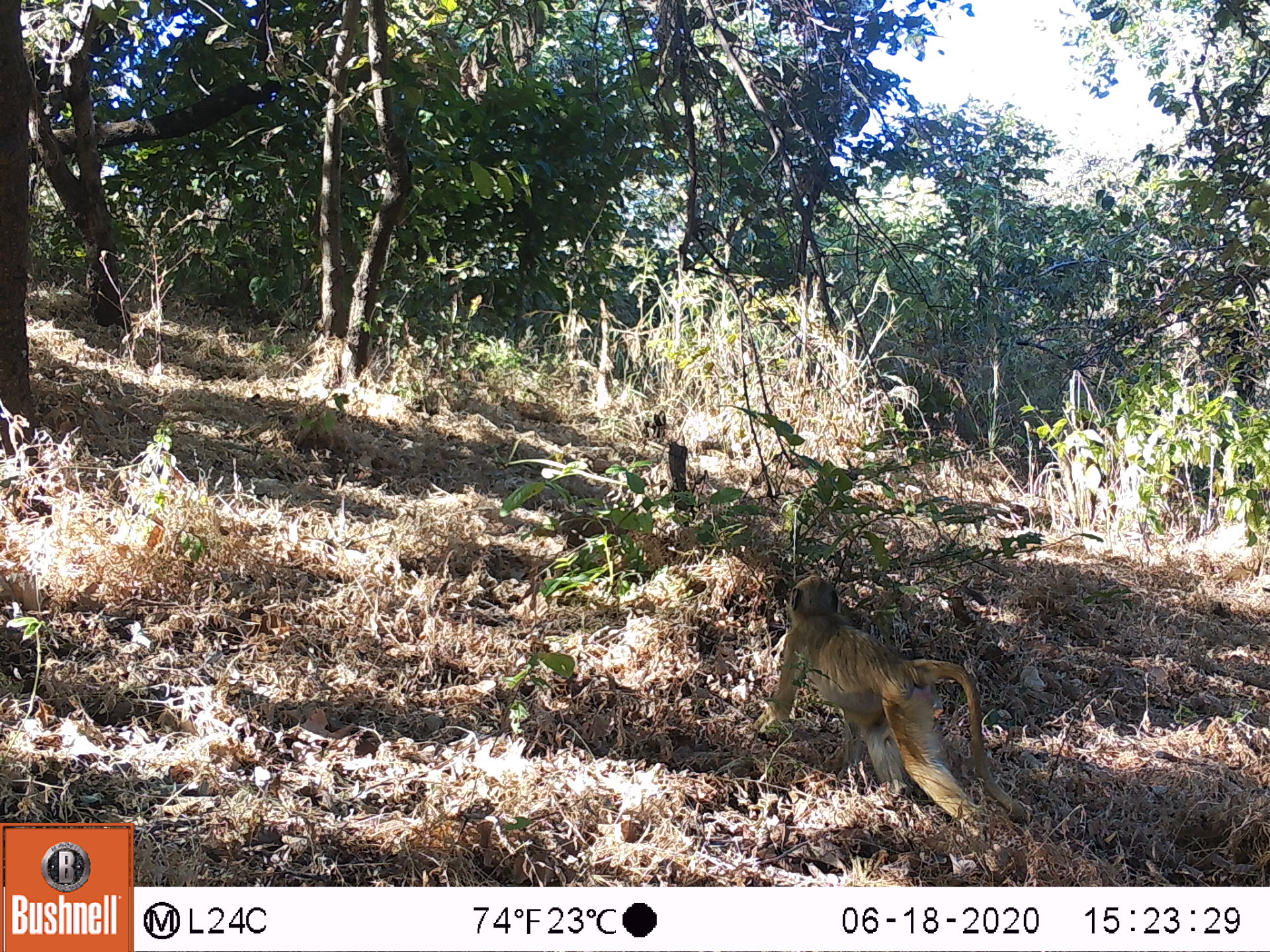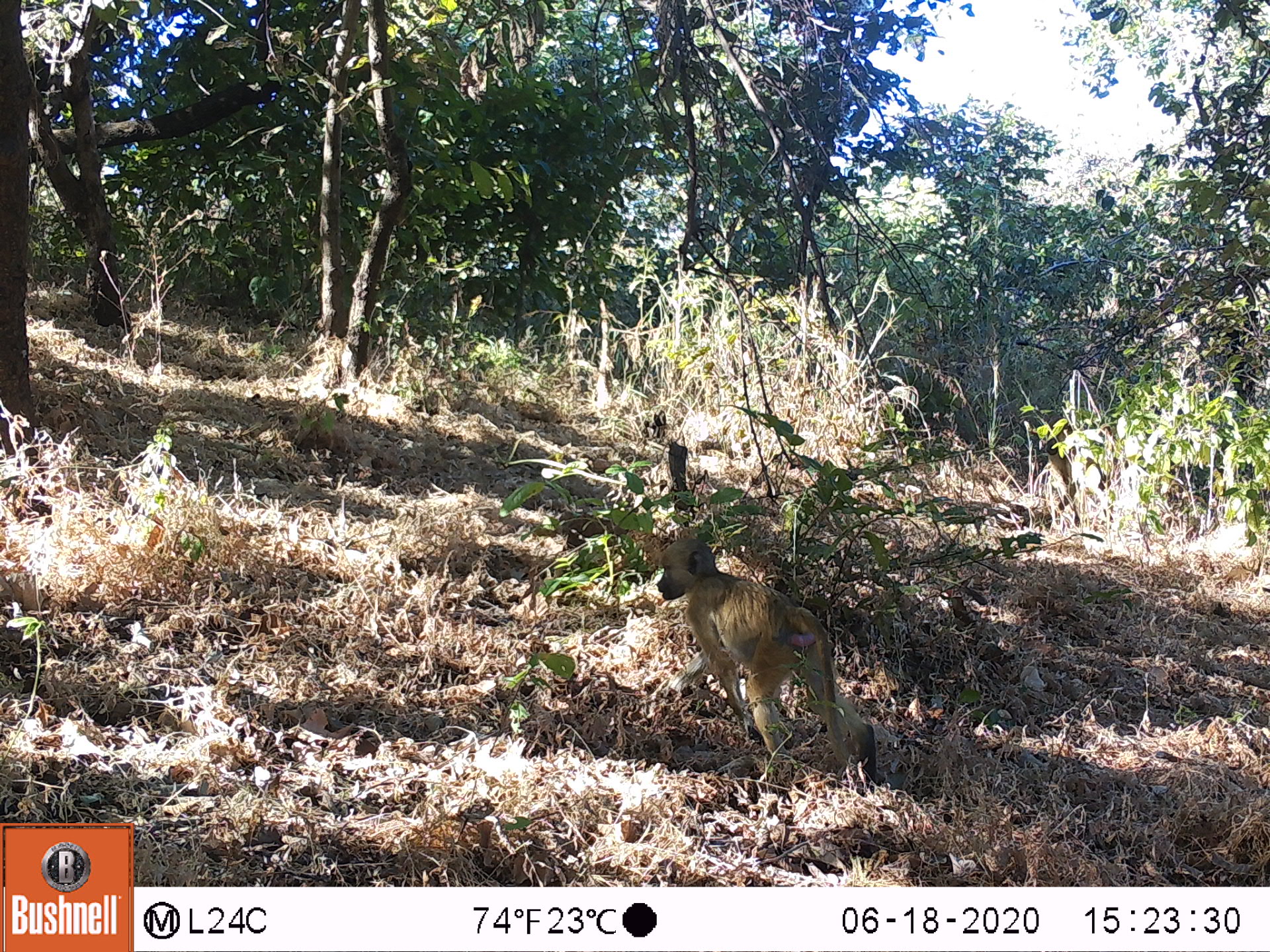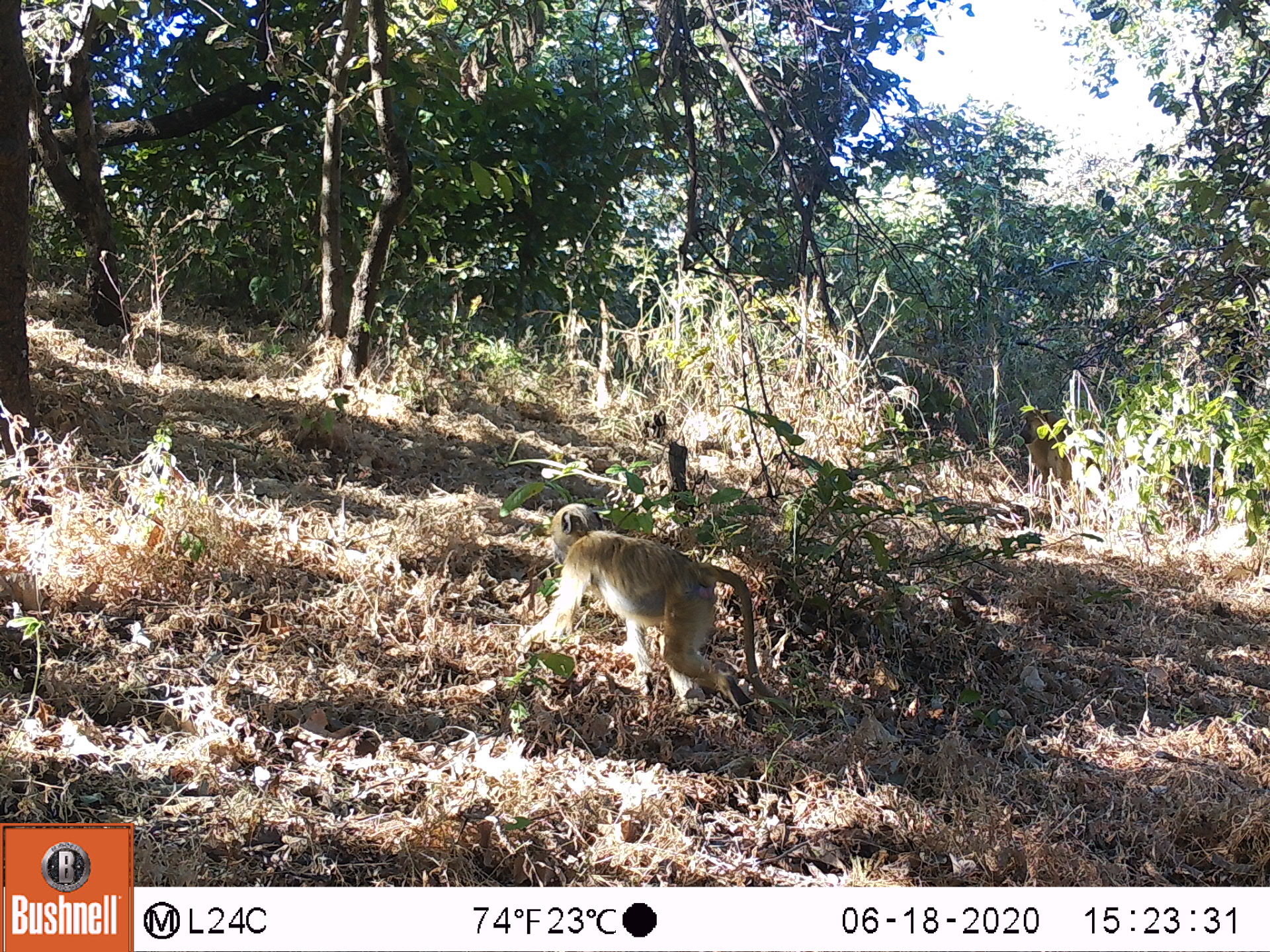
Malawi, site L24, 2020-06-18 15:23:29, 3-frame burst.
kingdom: Animalia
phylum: Chordata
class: Mammalia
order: Primates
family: Cercopithecidae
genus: Papio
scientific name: Papio cynocephalus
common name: yellow baboon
Yellow baboon (Papio cynocephalus), count 1.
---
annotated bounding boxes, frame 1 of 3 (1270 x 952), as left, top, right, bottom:
yellow baboon: 769, 574, 1013, 838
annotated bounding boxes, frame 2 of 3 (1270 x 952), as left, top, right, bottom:
yellow baboon: 651, 537, 878, 787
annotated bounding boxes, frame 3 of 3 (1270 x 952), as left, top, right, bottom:
yellow baboon: 514, 497, 786, 717; 1017, 407, 1084, 513